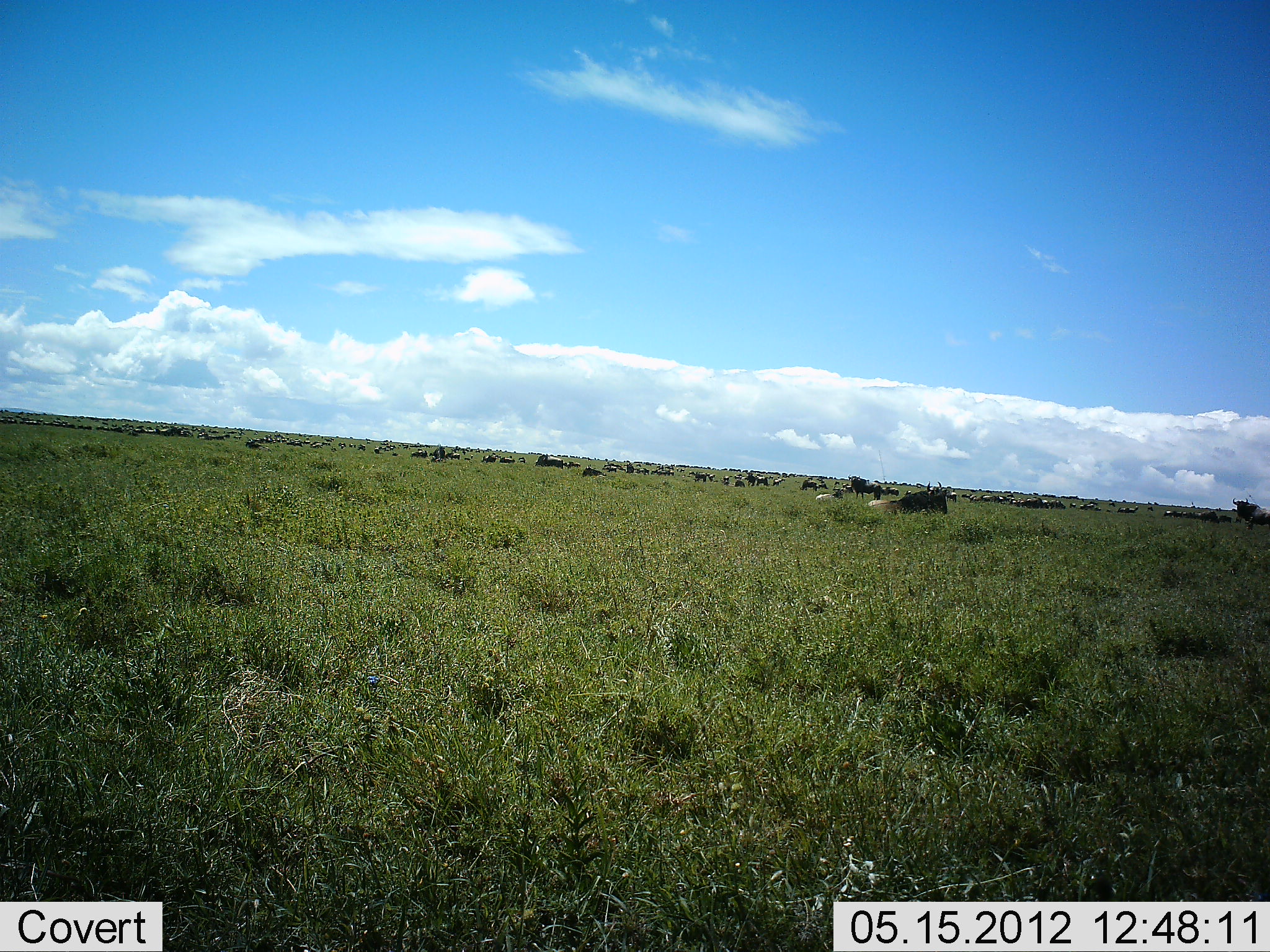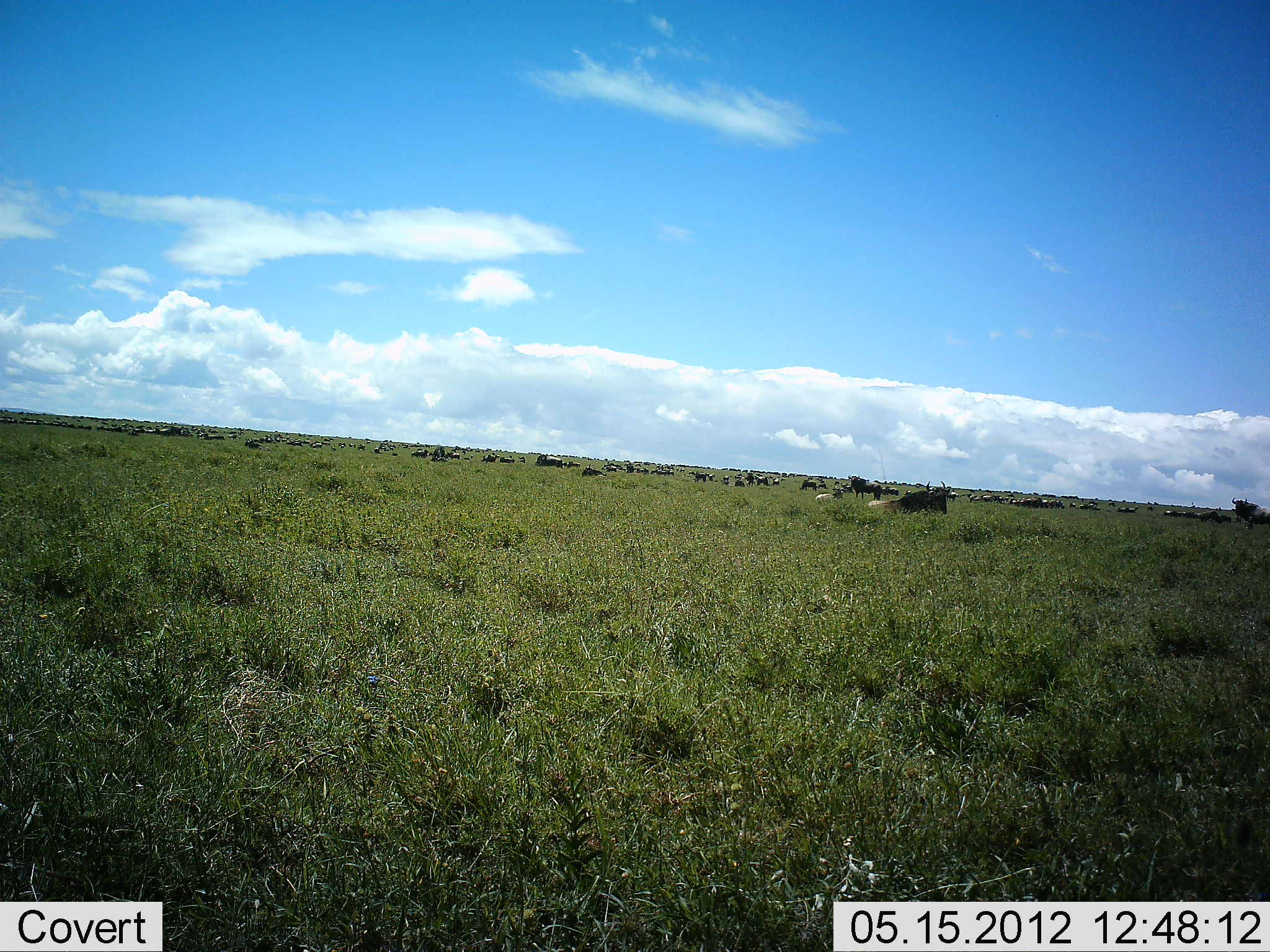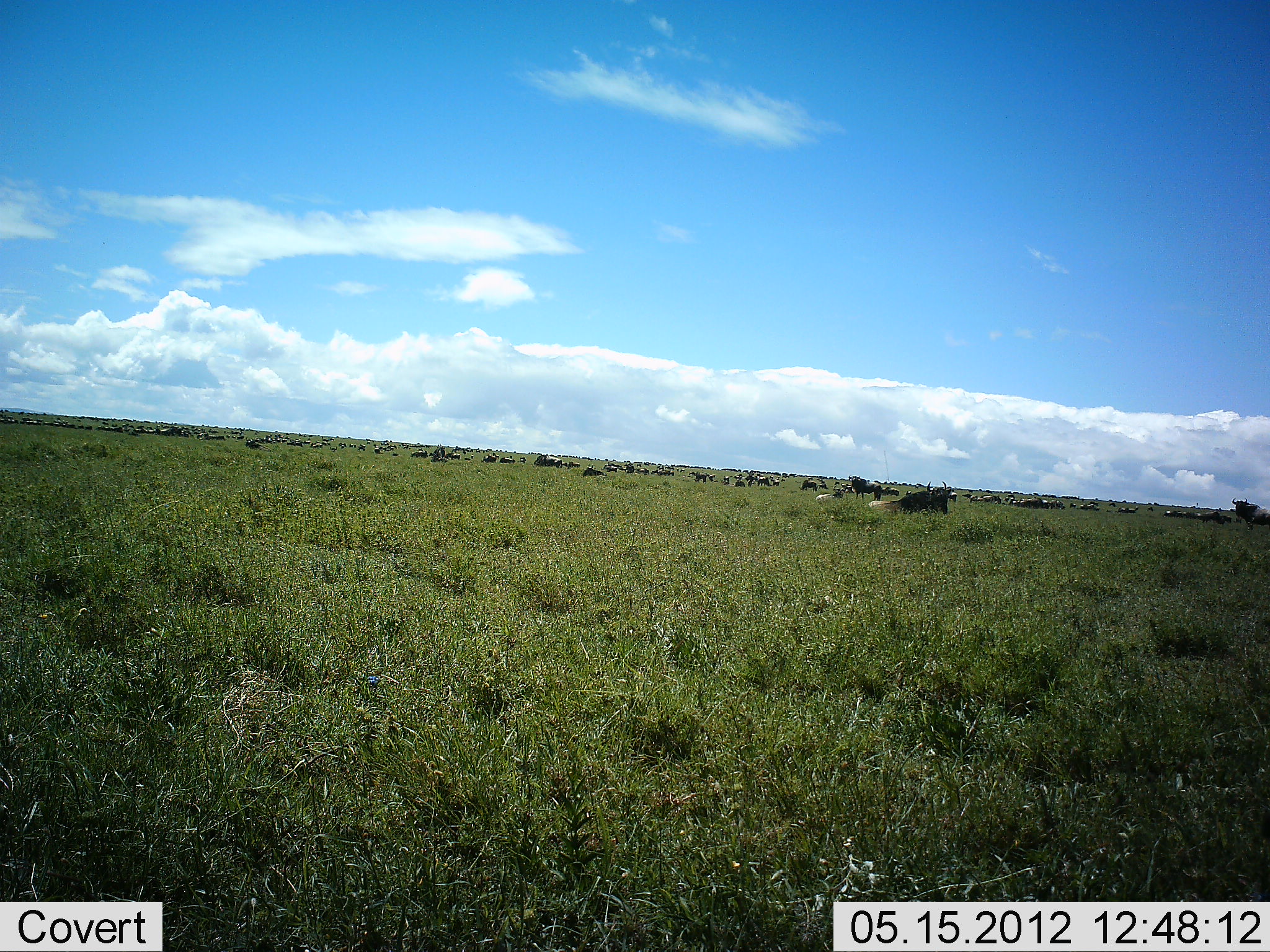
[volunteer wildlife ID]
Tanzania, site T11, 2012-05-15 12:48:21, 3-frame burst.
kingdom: Animalia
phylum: Chordata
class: Mammalia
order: Artiodactyla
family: Bovidae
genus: Connochaetes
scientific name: Connochaetes taurinus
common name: blue wildebeest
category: wildebeest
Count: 51+.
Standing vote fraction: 40%.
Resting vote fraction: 80%.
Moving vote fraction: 50%.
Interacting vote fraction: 0%.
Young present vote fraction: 0%.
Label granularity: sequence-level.